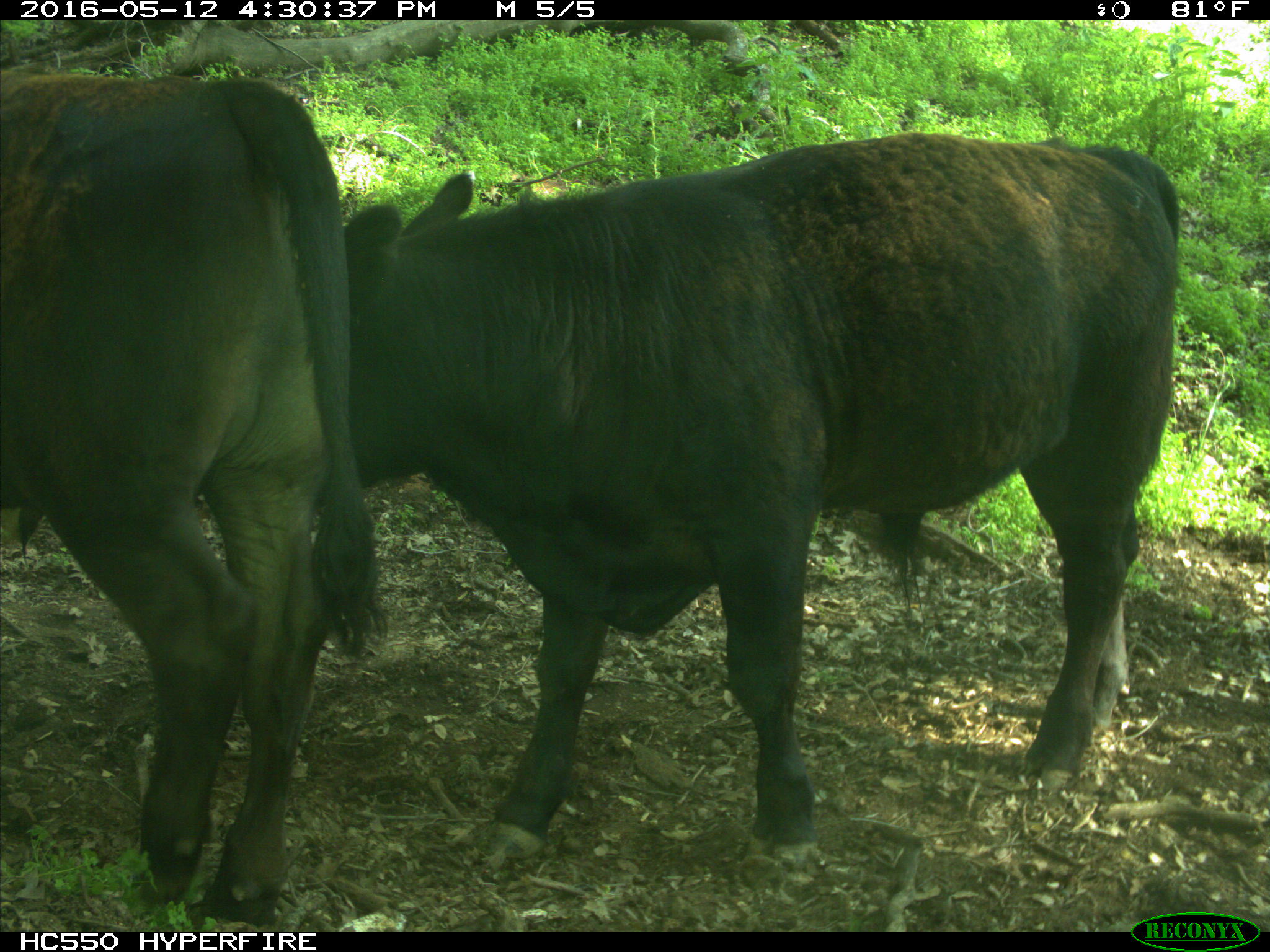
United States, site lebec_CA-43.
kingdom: Animalia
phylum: Chordata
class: Mammalia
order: Artiodactyla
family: Bovidae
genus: Bos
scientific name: Bos taurus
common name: domestic cow